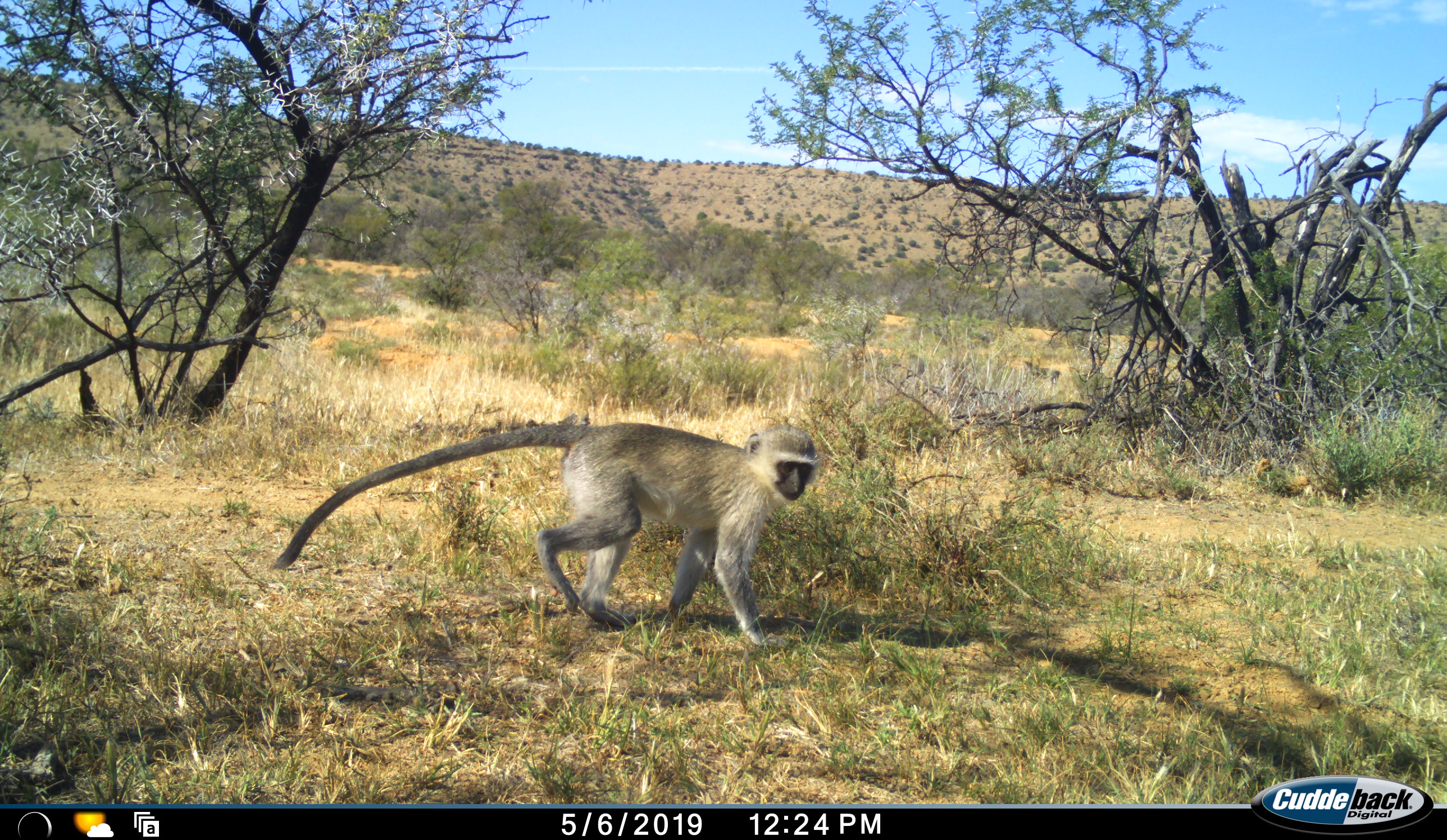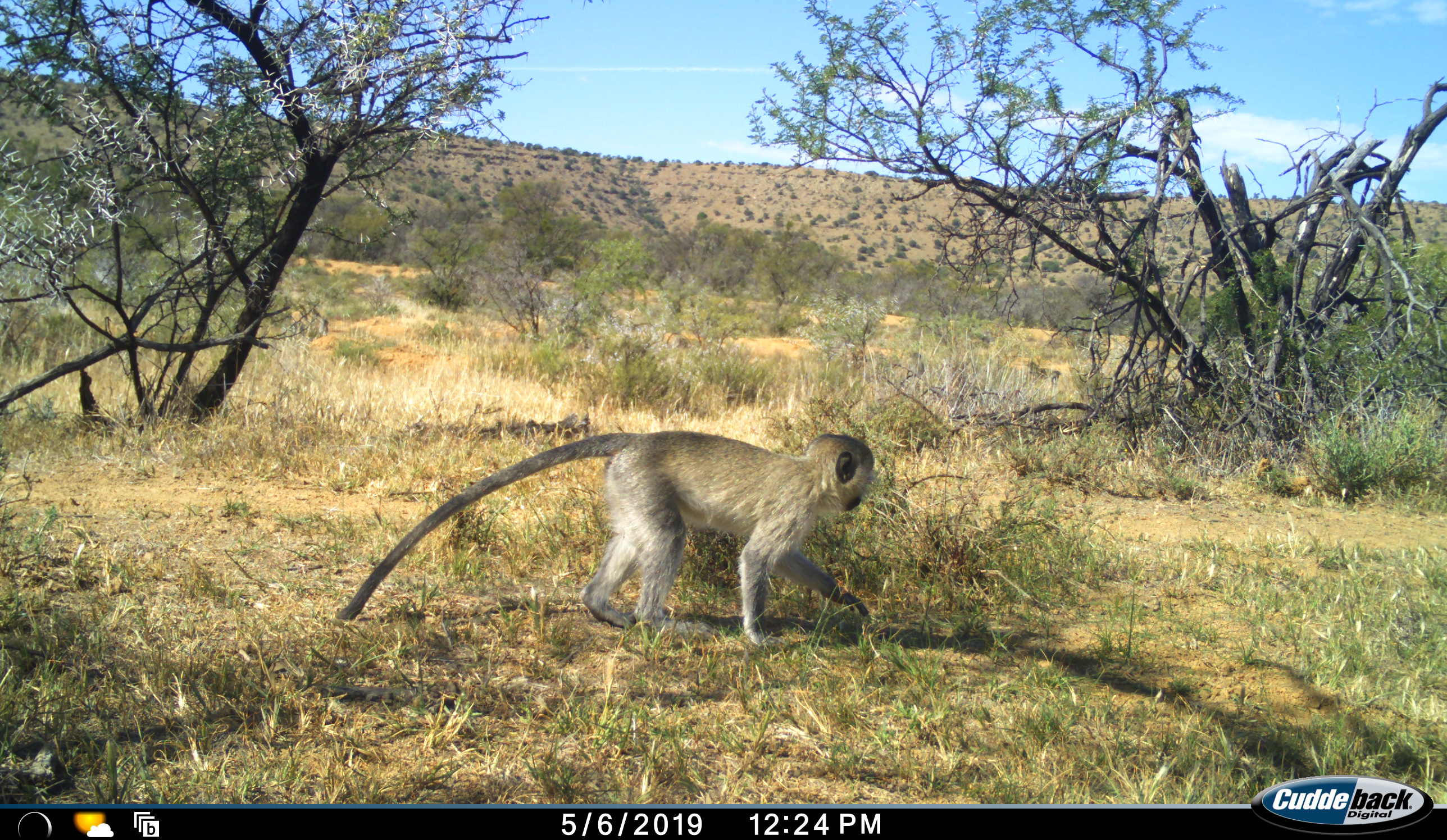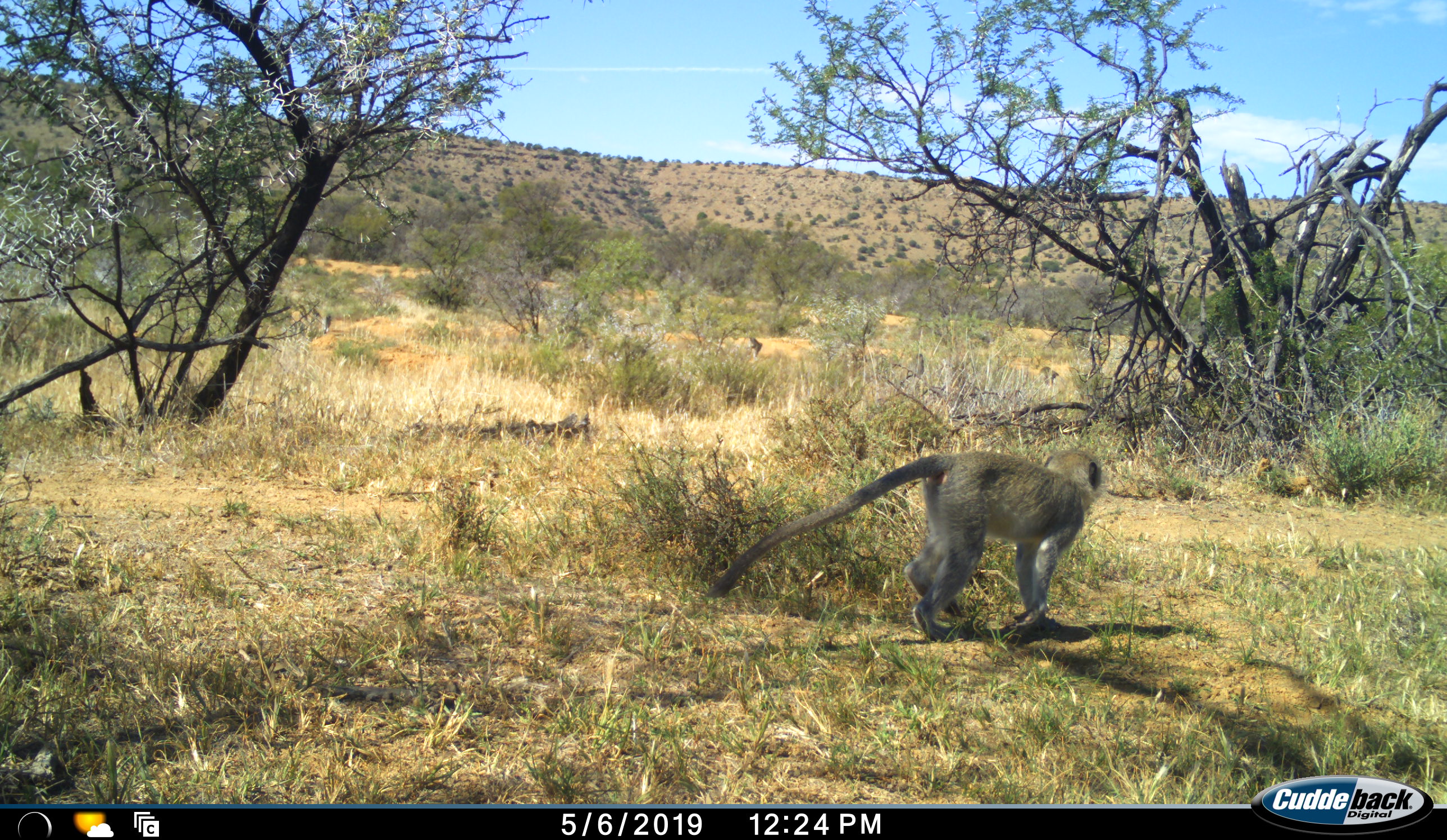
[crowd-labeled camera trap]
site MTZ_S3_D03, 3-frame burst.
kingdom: Animalia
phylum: Chordata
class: Mammalia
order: Primates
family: Cercopithecidae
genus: Chlorocebus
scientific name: Chlorocebus pygerythrus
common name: vervet monkey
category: monkeyvervet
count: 1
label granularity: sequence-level